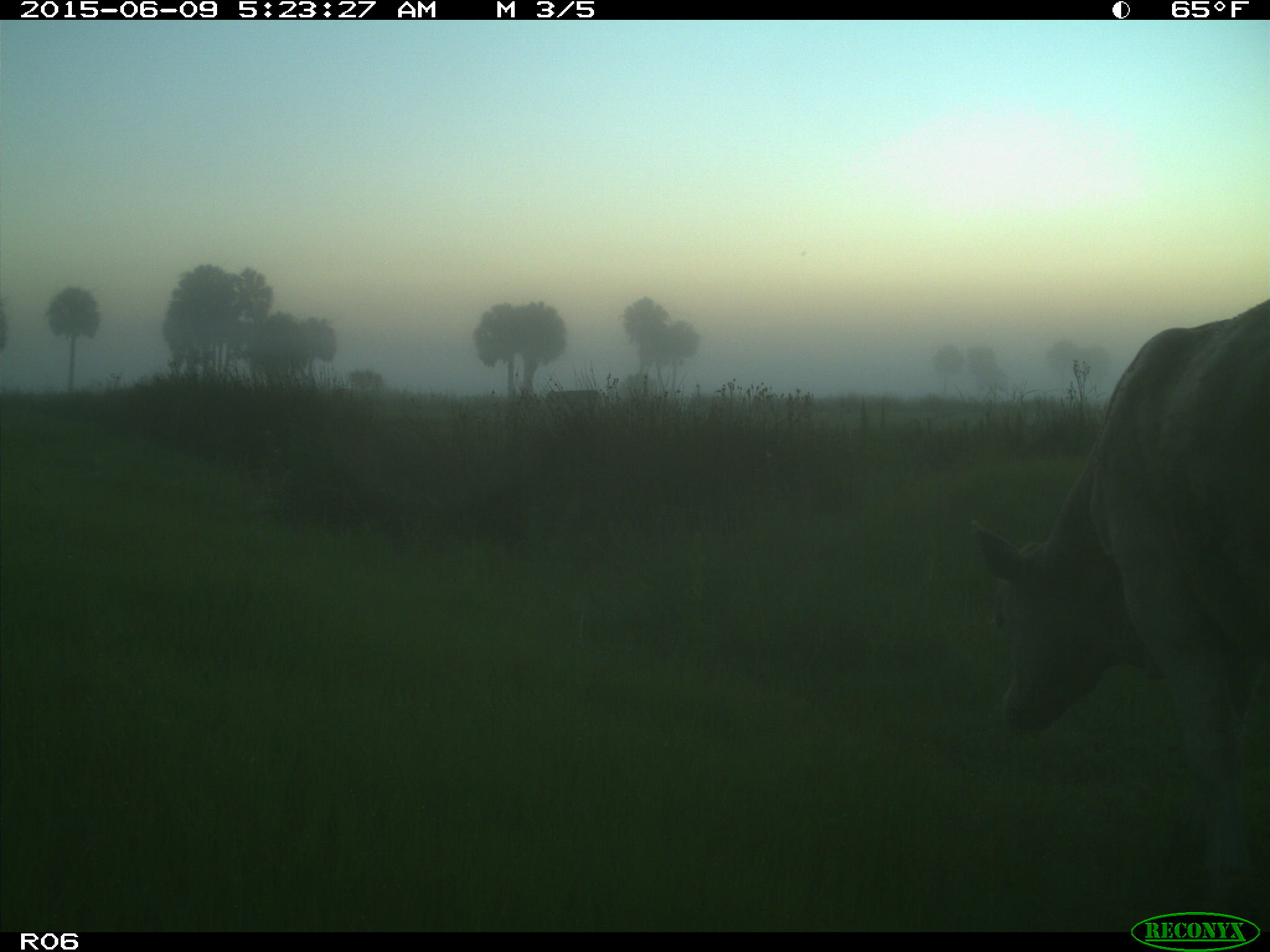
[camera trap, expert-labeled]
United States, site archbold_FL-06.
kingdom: Animalia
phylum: Chordata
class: Mammalia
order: Artiodactyla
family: Bovidae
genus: Bos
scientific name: Bos taurus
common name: domestic cow